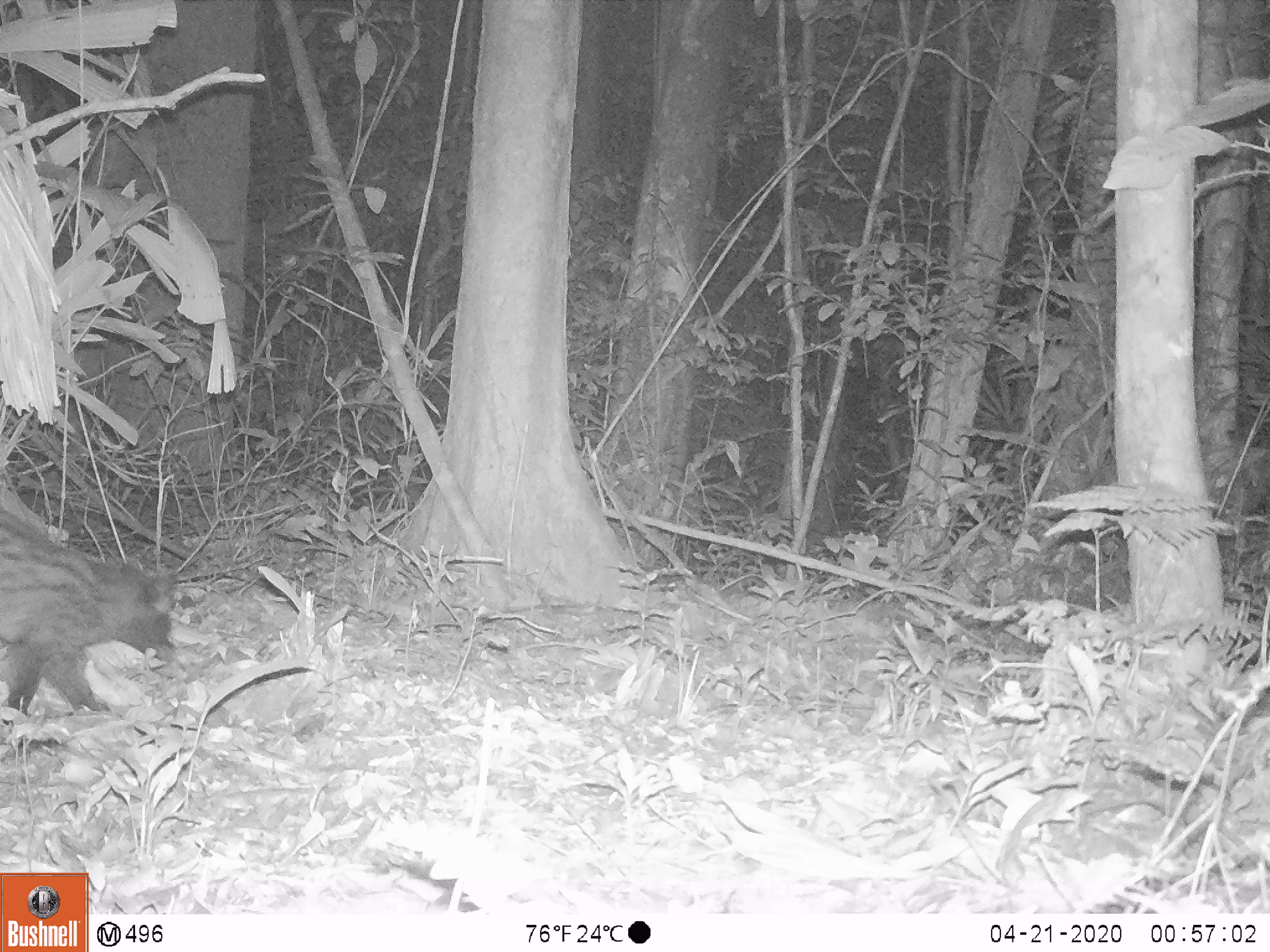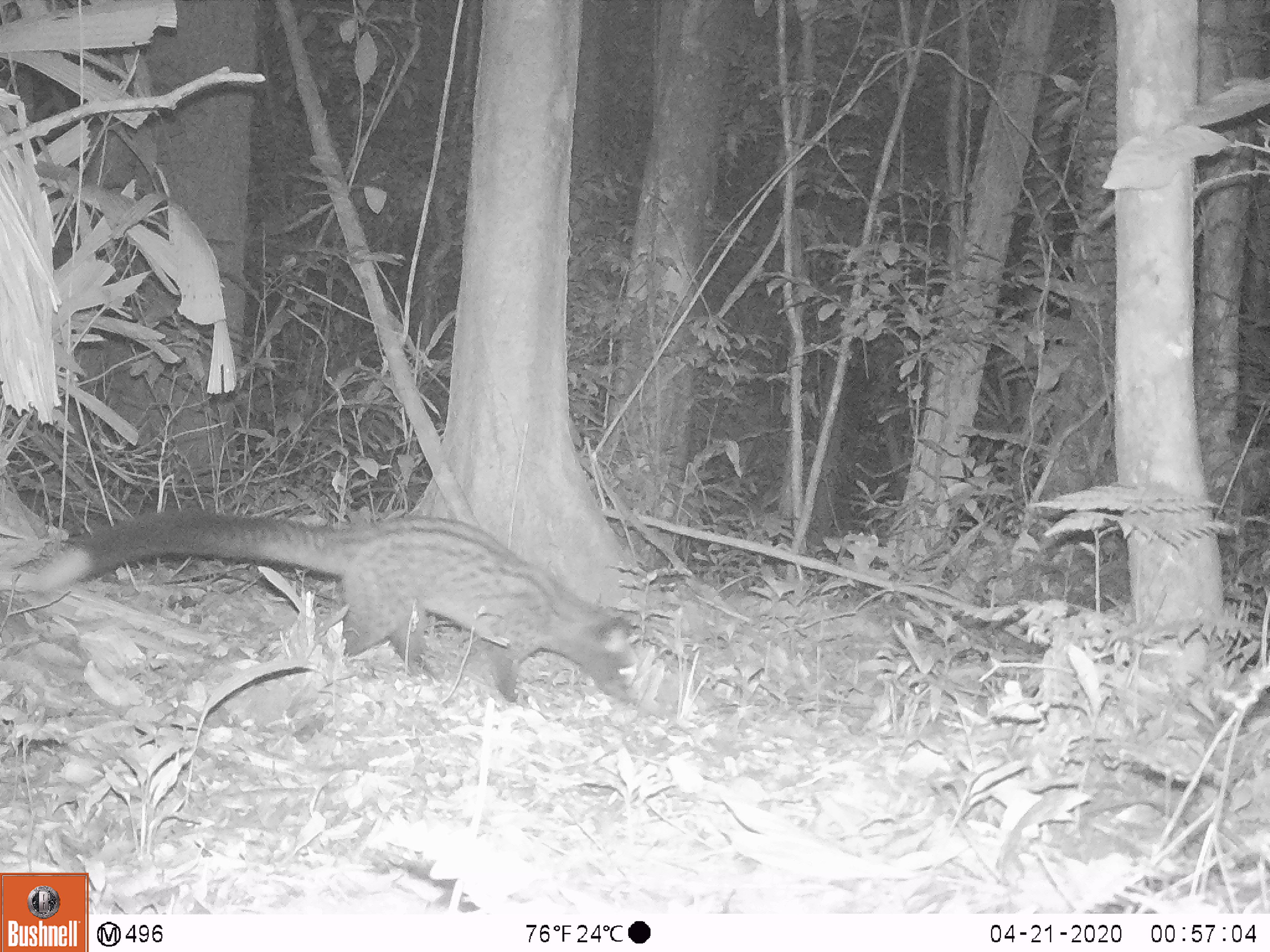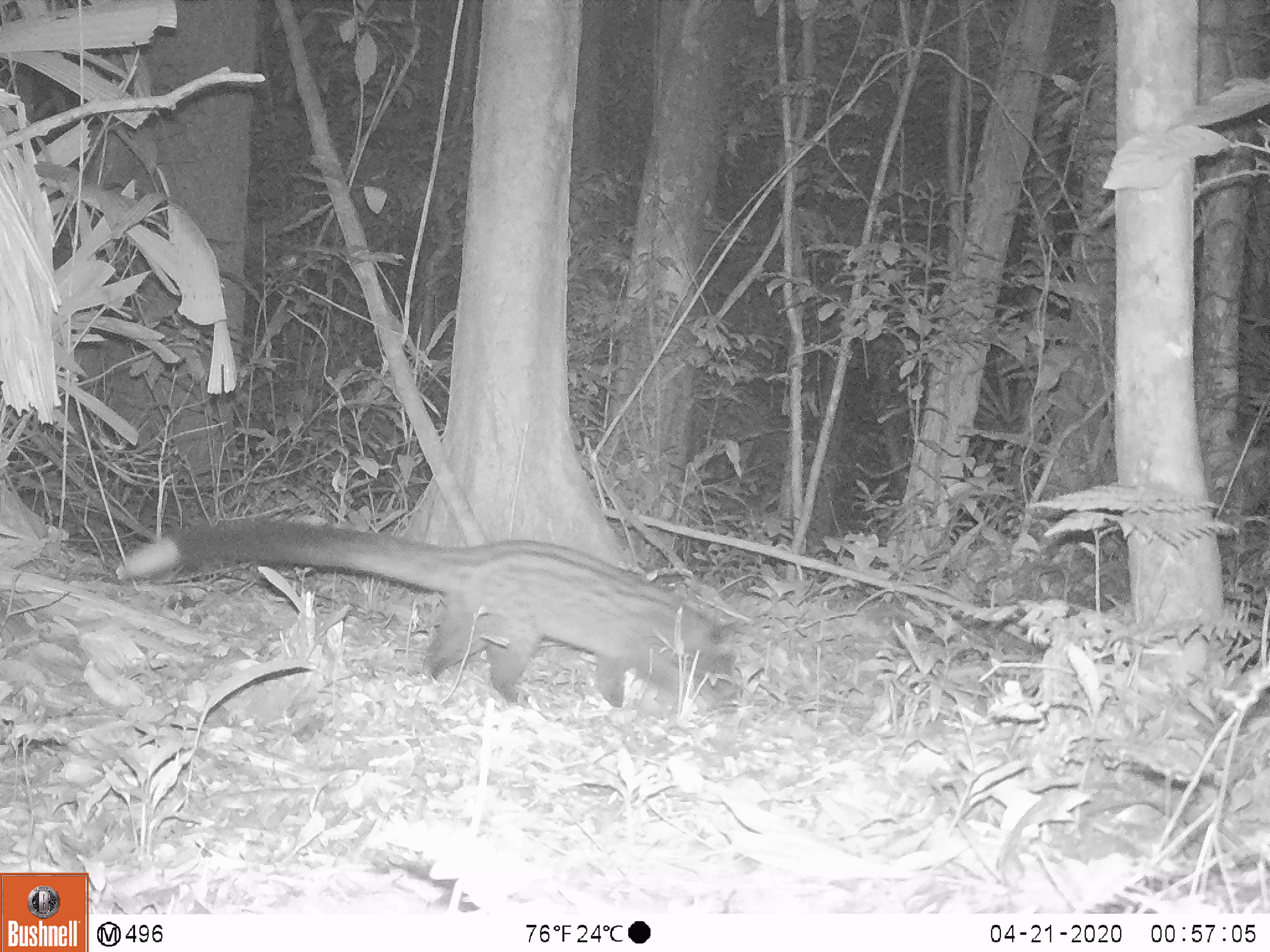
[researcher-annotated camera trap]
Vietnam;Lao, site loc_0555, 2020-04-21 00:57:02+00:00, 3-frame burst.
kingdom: Animalia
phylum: Chordata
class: Mammalia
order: Carnivora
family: Viverridae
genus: Paradoxurus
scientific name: Paradoxurus hermaphroditus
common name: common palm civet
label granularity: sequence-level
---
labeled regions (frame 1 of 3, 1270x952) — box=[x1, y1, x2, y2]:
common palm civet: box=[0, 505, 175, 724]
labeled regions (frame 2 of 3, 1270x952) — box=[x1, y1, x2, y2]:
common palm civet: box=[30, 508, 640, 700]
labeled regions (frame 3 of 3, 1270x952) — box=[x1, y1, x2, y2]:
common palm civet: box=[124, 515, 741, 713]